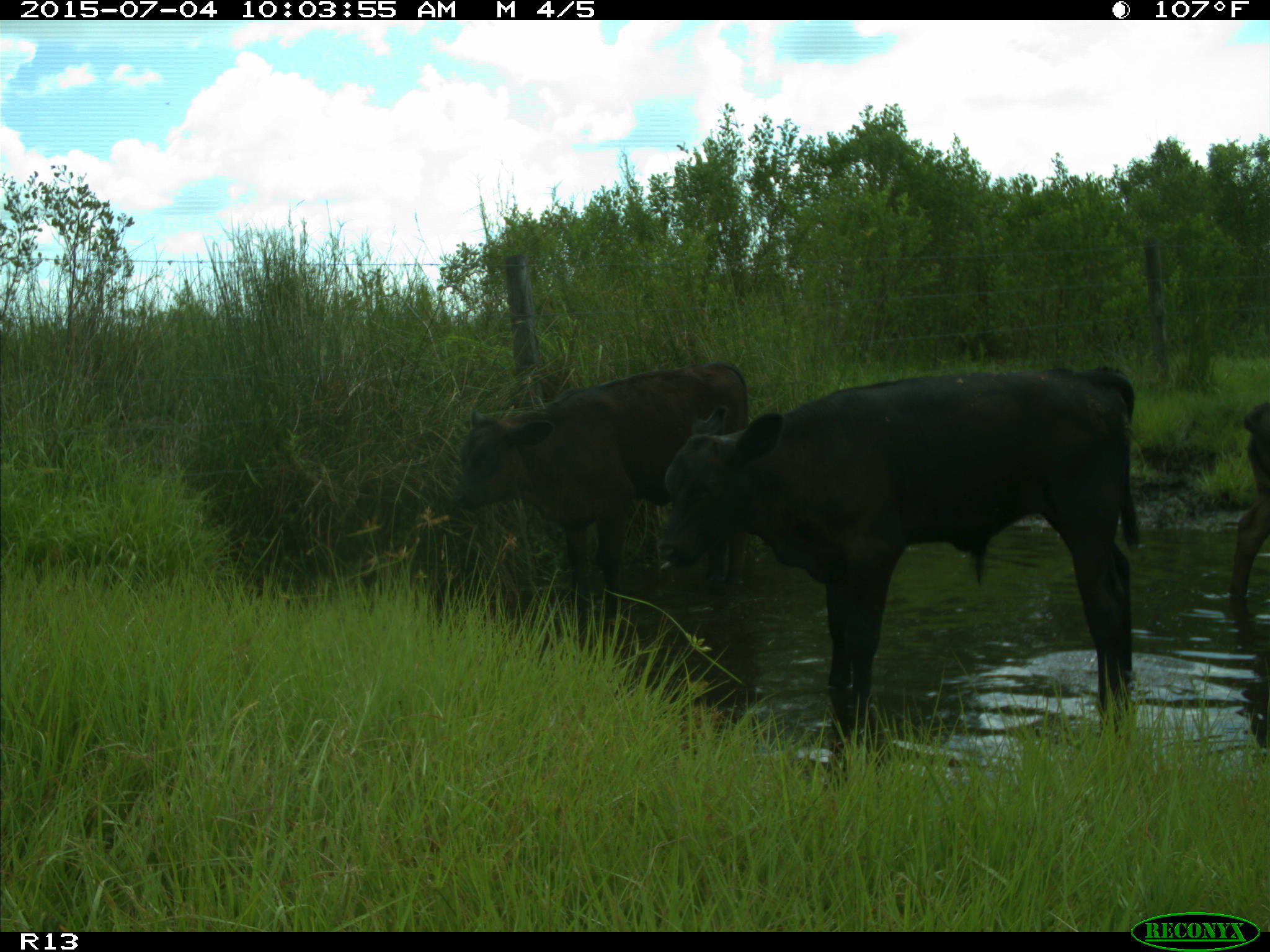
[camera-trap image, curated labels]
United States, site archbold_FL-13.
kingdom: Animalia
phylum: Chordata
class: Mammalia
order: Artiodactyla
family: Bovidae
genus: Bos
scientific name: Bos taurus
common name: domestic cow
Bos taurus (domestic cow).